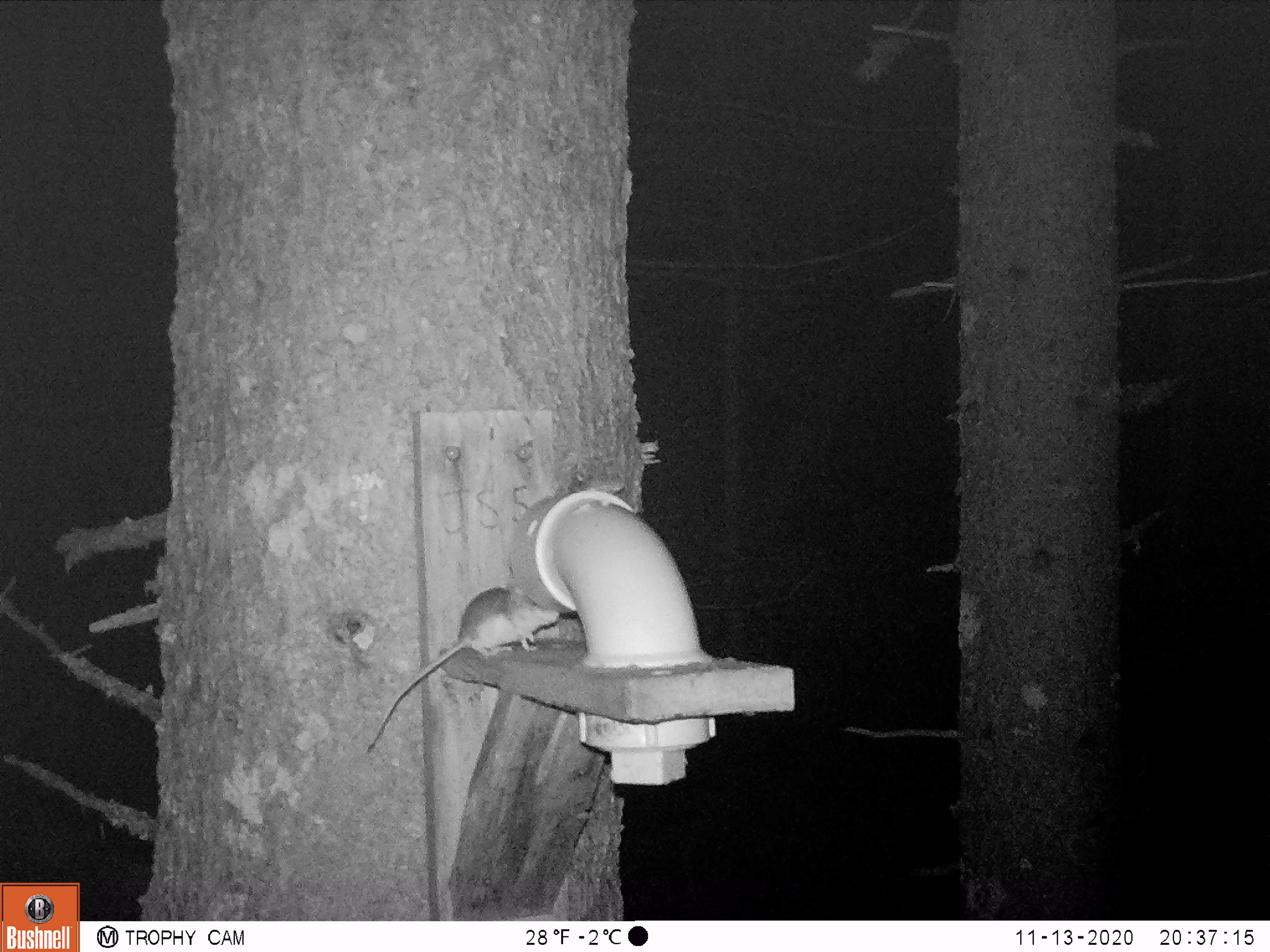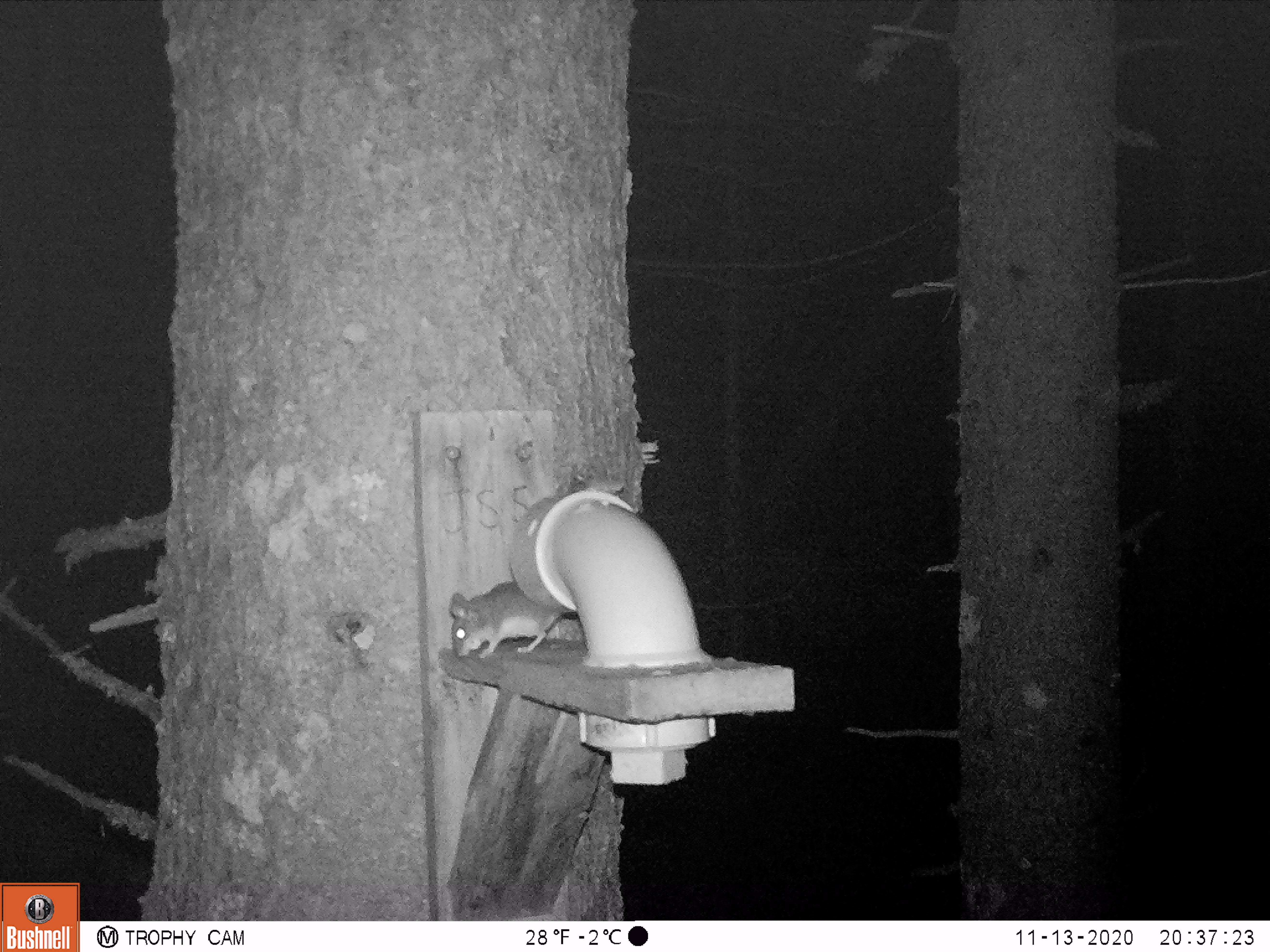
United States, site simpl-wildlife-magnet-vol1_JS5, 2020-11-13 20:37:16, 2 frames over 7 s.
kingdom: Animalia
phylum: Chordata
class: Mammalia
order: Rodentia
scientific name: Rodentia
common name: mouse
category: mouse sp.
Mouse sp. (mouse) (Rodentia).